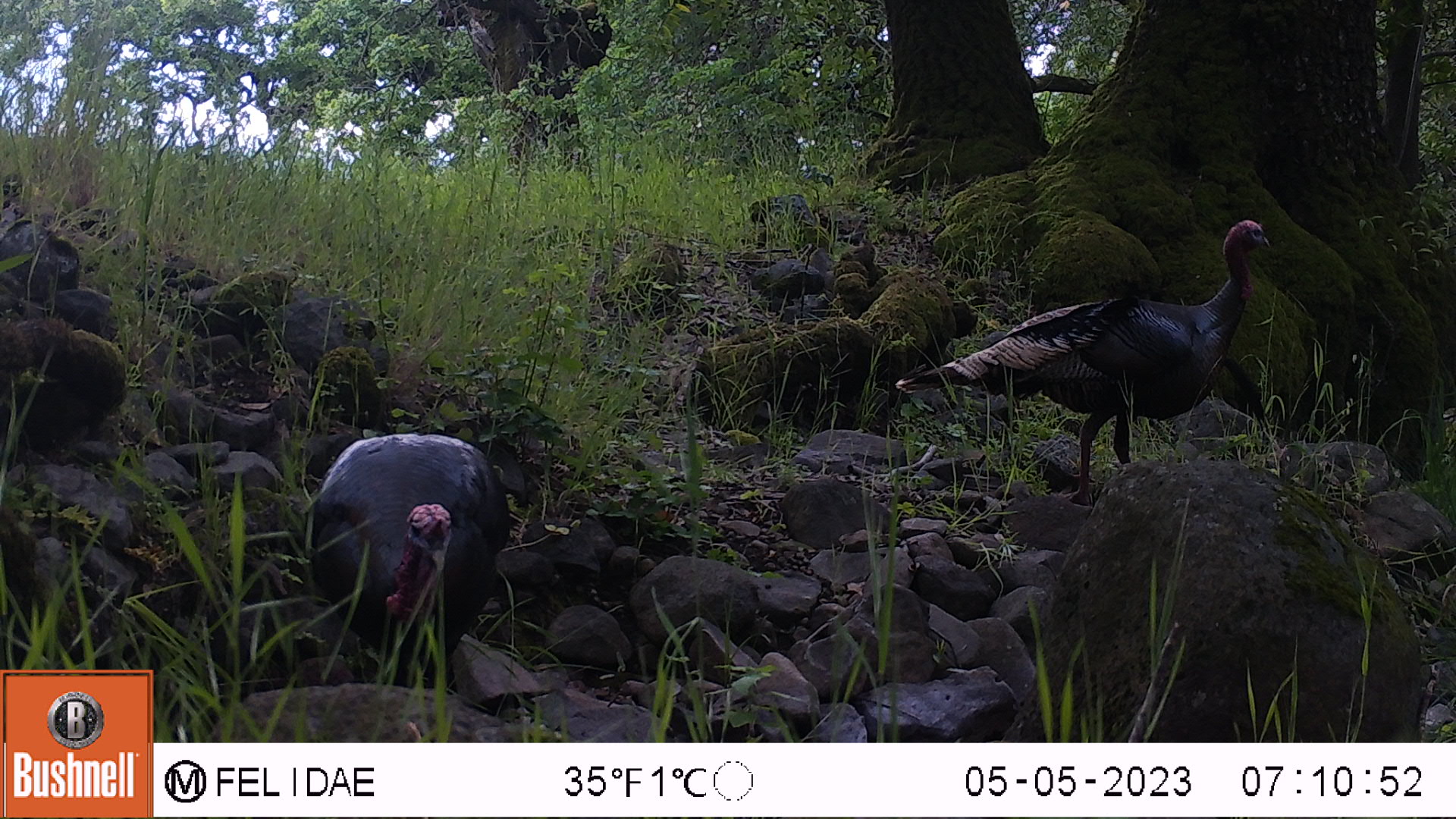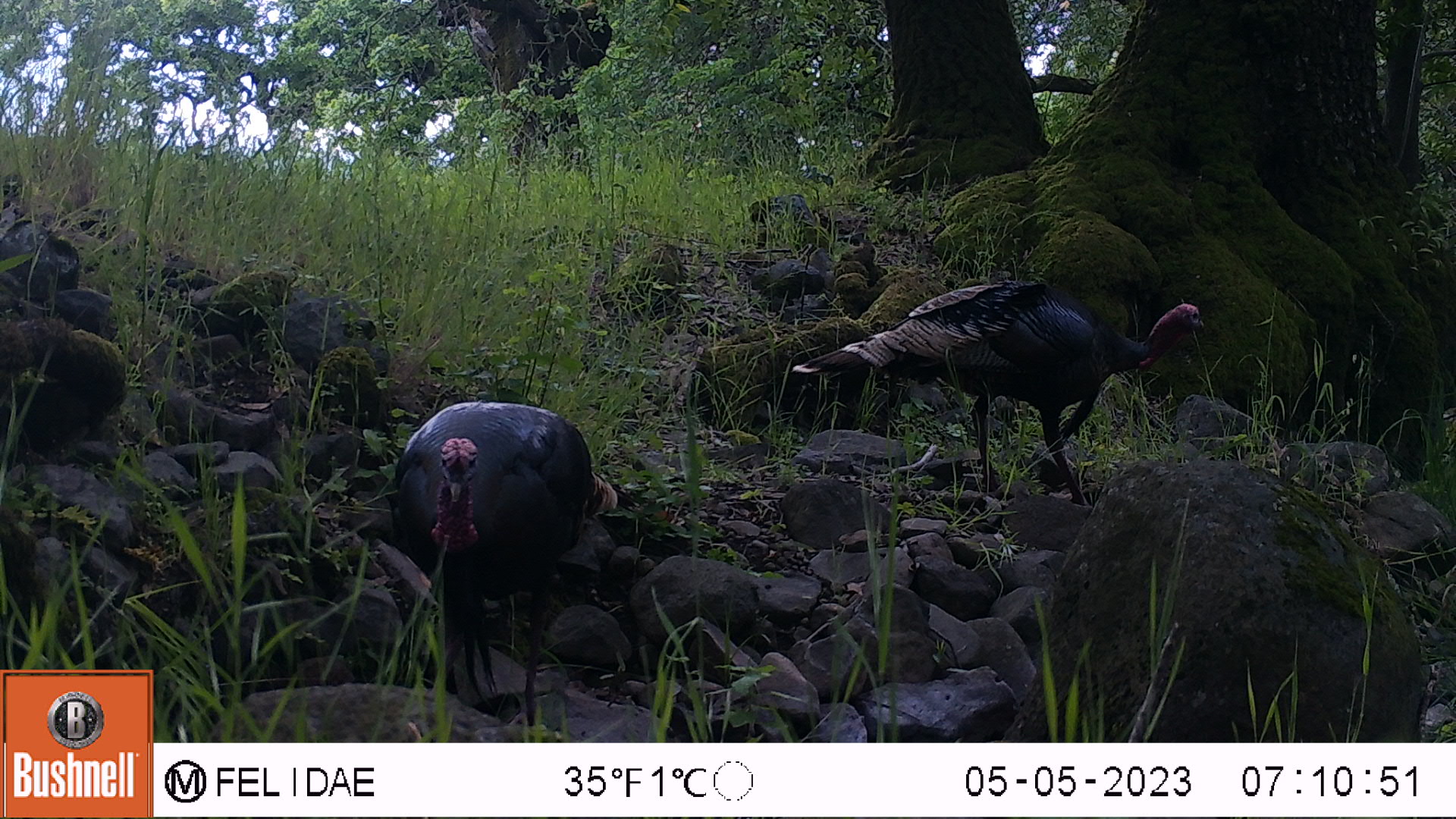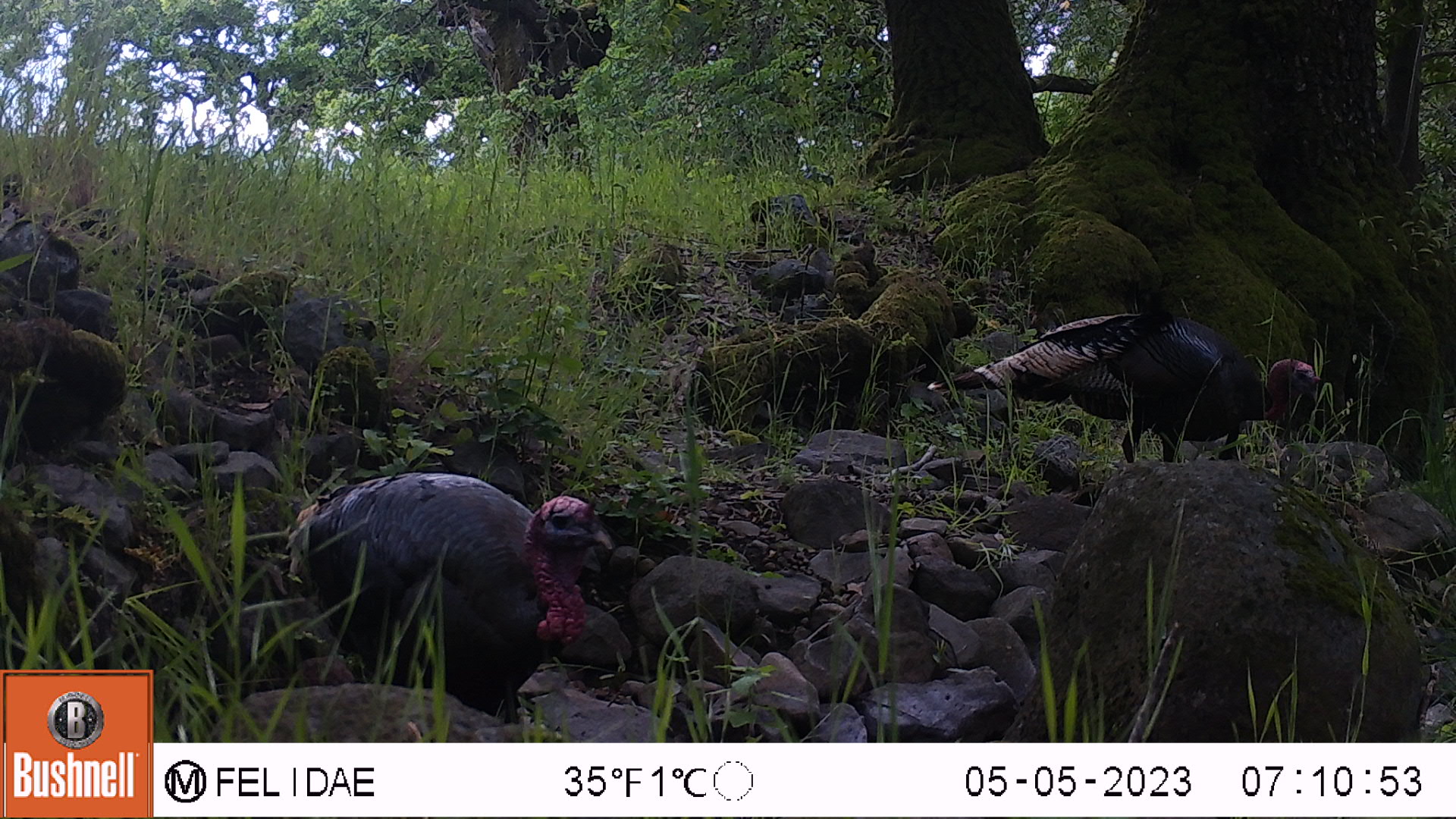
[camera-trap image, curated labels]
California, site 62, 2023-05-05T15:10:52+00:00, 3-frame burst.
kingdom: Animalia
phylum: Chordata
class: Aves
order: Galliformes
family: Phasianidae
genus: Meleagris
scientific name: Meleagris gallopavo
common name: turkey